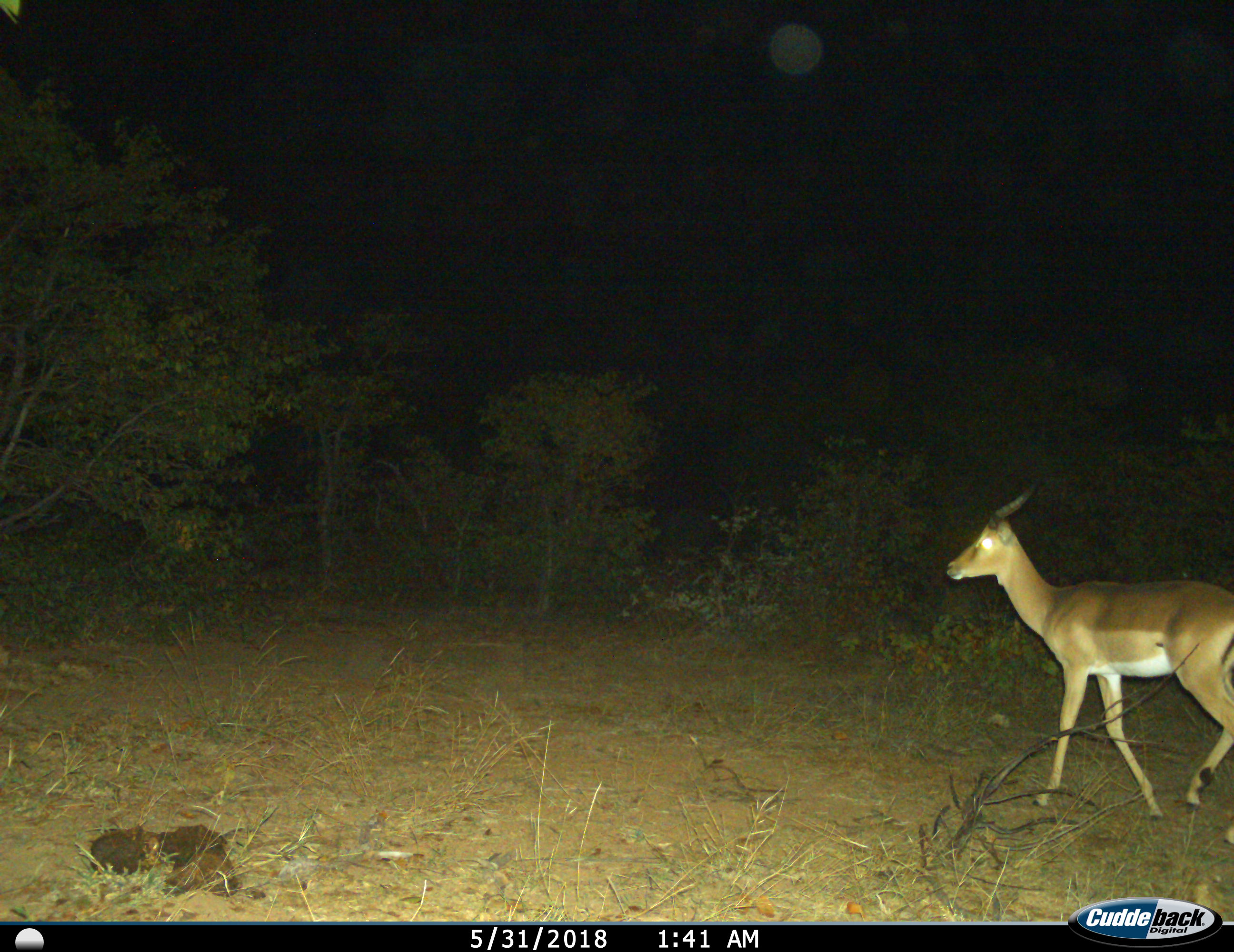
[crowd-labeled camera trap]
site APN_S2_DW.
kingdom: Animalia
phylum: Chordata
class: Mammalia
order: Artiodactyla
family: Bovidae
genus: Aepyceros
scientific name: Aepyceros melampus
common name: impala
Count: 1.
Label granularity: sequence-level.